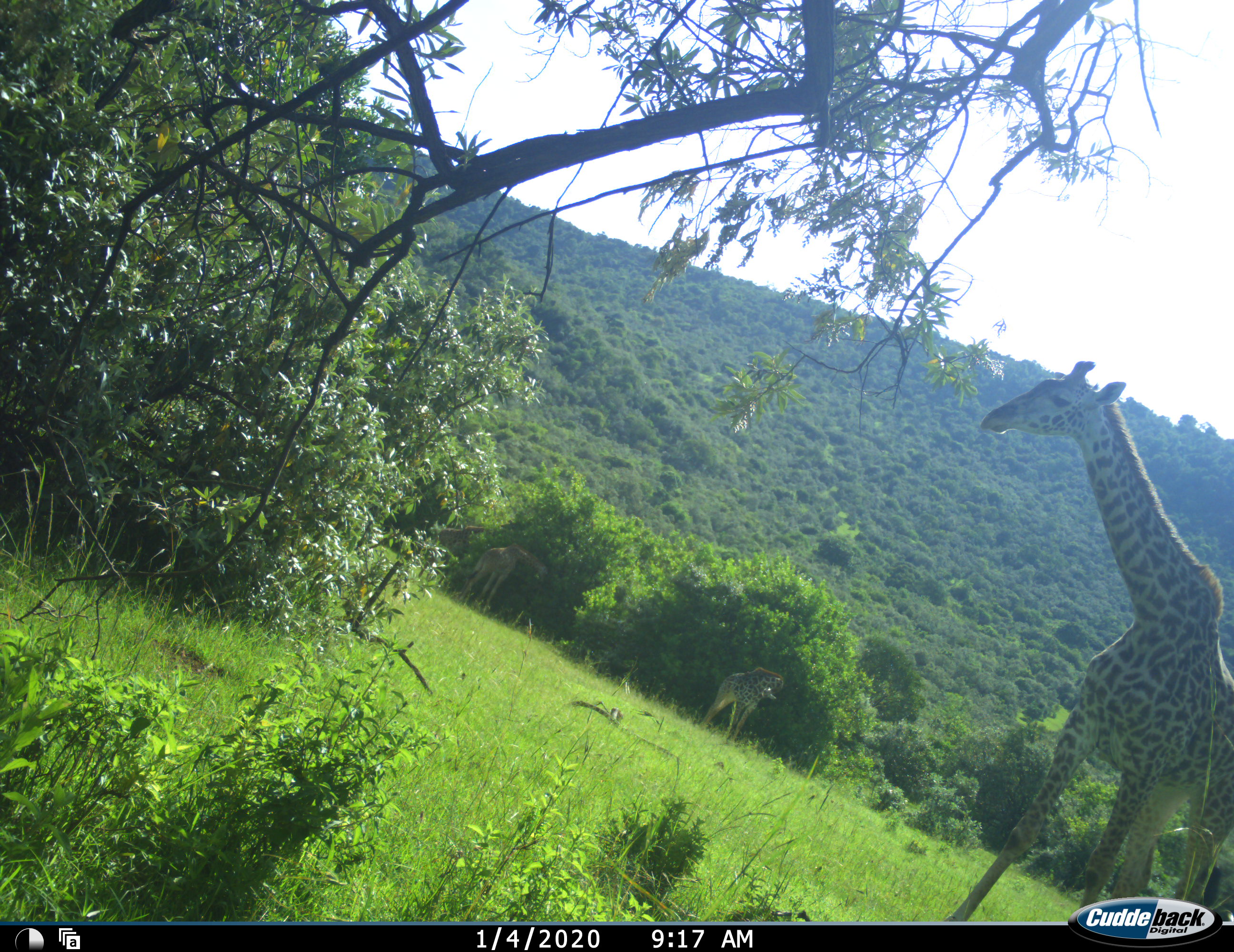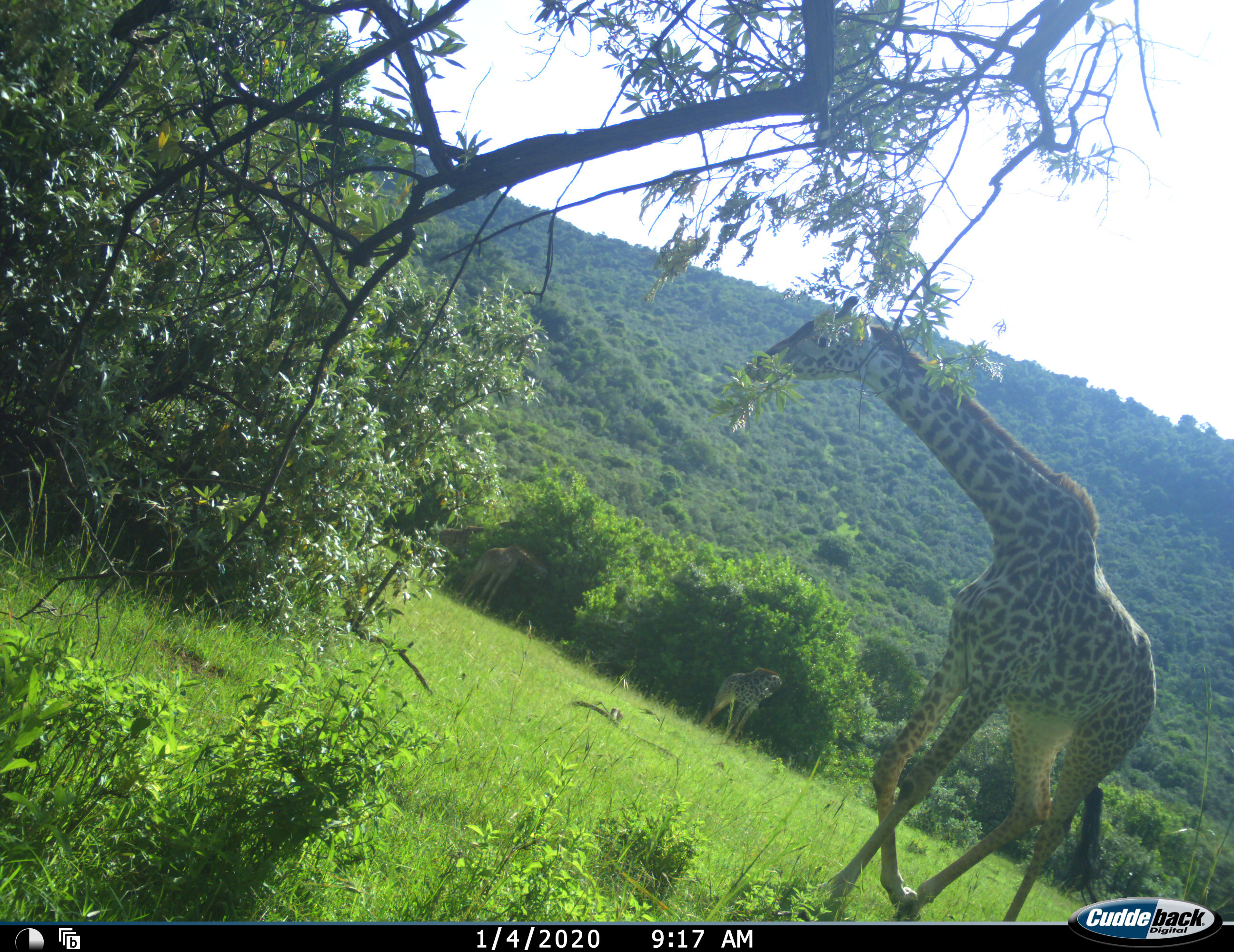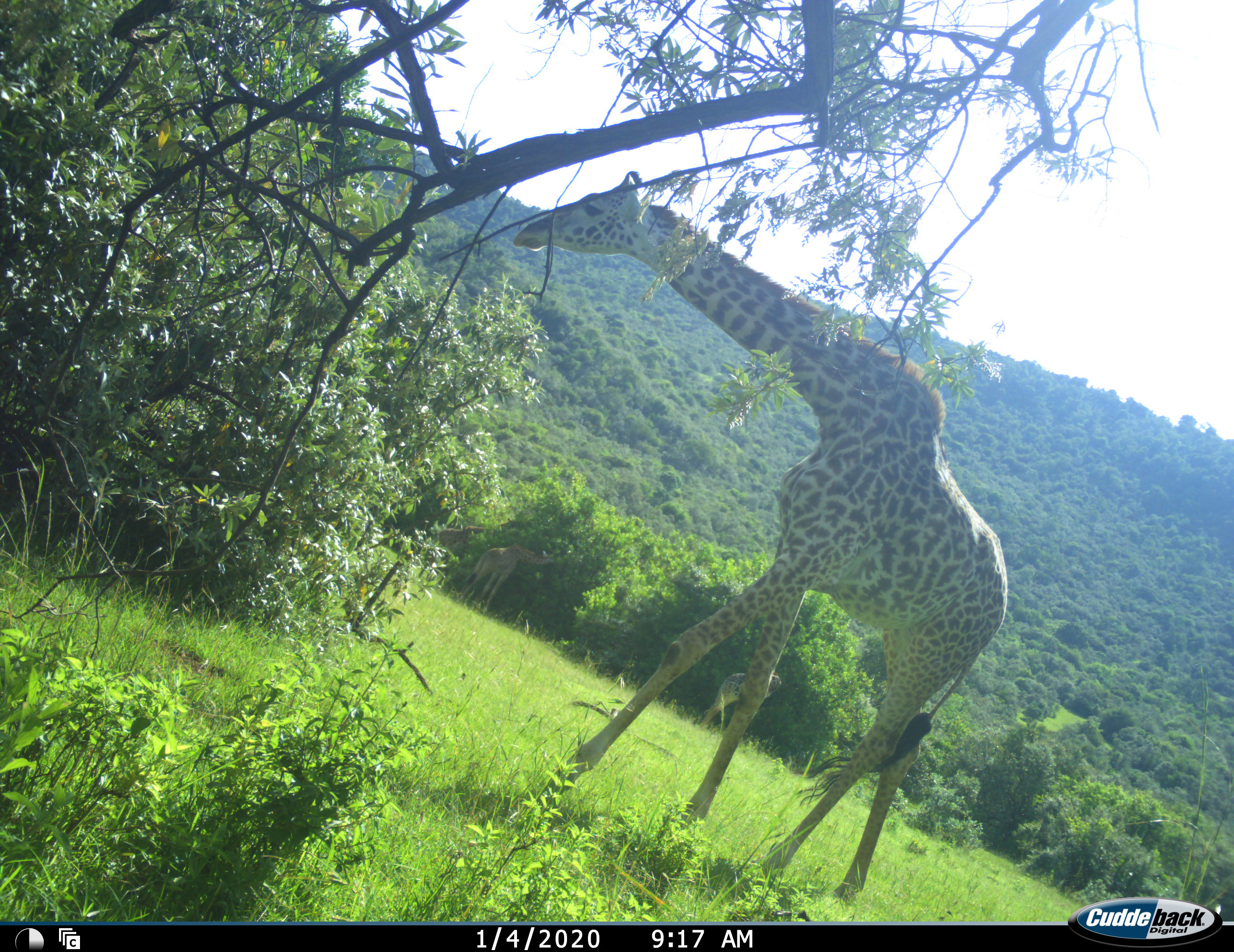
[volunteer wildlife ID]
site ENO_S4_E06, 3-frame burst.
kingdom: Animalia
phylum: Chordata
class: Mammalia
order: Artiodactyla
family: Giraffidae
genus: Giraffa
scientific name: Giraffa camelopardalis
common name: giraffe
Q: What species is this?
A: Giraffe (Giraffa camelopardalis).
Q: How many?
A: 4.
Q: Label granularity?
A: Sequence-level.